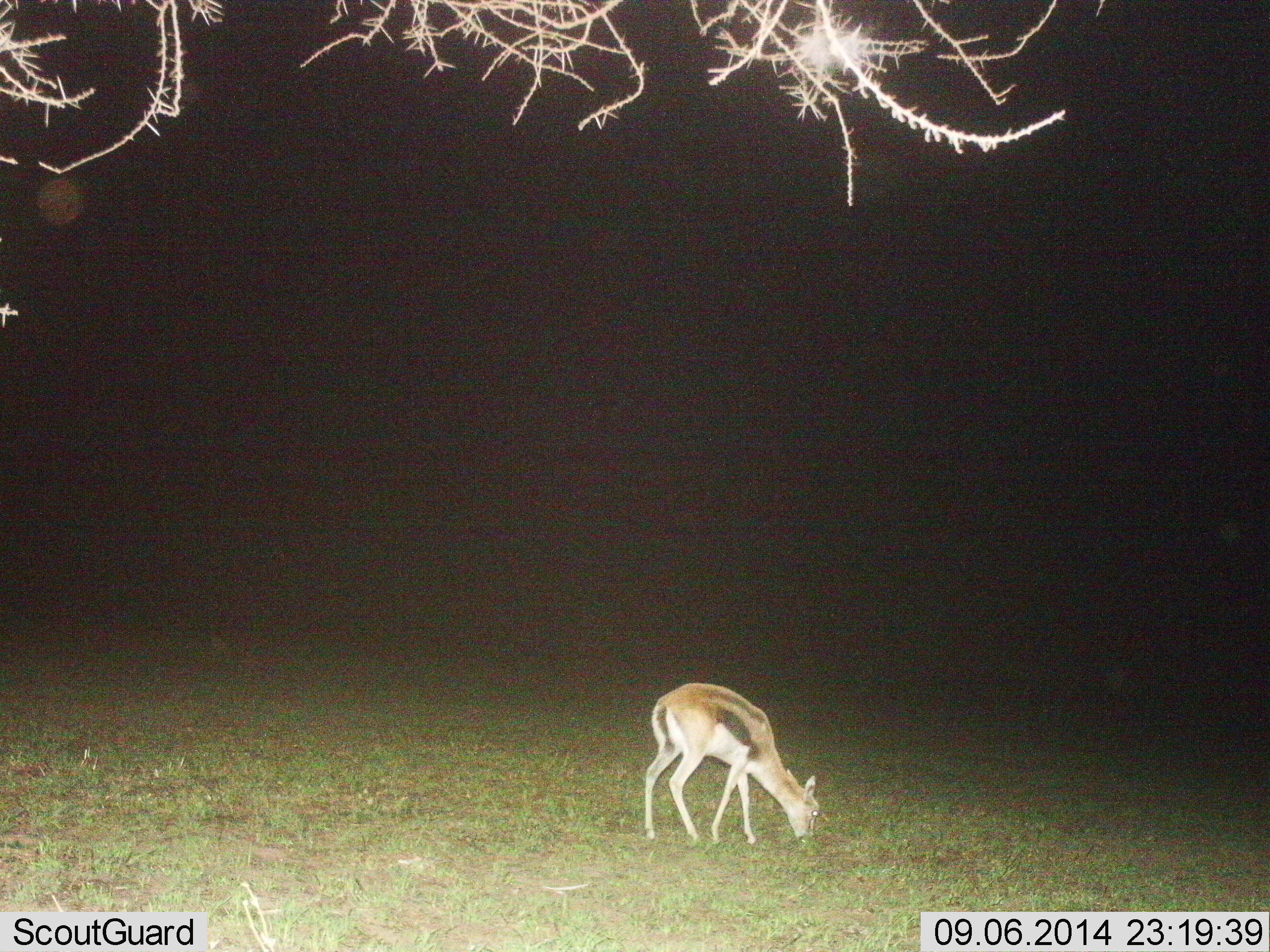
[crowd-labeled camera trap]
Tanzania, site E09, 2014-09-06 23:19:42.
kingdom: Animalia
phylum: Chordata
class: Mammalia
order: Artiodactyla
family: Bovidae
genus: Eudorcas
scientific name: Eudorcas thomsonii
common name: thomson's gazelle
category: gazellethomsons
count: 1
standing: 0%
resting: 0%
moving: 0%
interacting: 0%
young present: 10%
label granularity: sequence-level